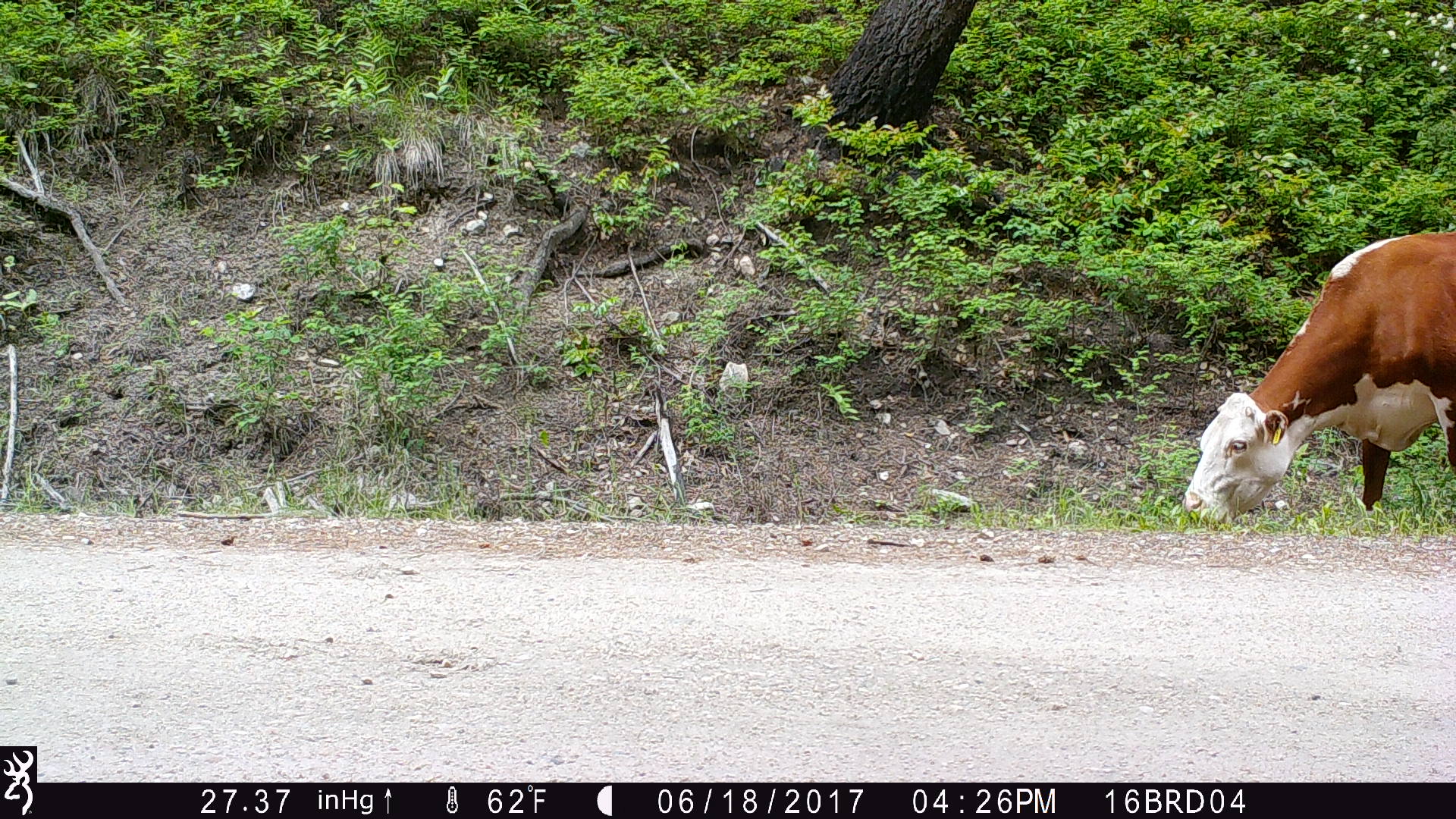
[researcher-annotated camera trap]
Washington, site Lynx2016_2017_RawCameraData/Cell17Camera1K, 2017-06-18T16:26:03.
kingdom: Animalia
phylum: Chordata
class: Mammalia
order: Artiodactyla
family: Bovidae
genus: Bos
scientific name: Bos taurus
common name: domestic cattle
Domestic cattle (Bos taurus). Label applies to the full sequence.